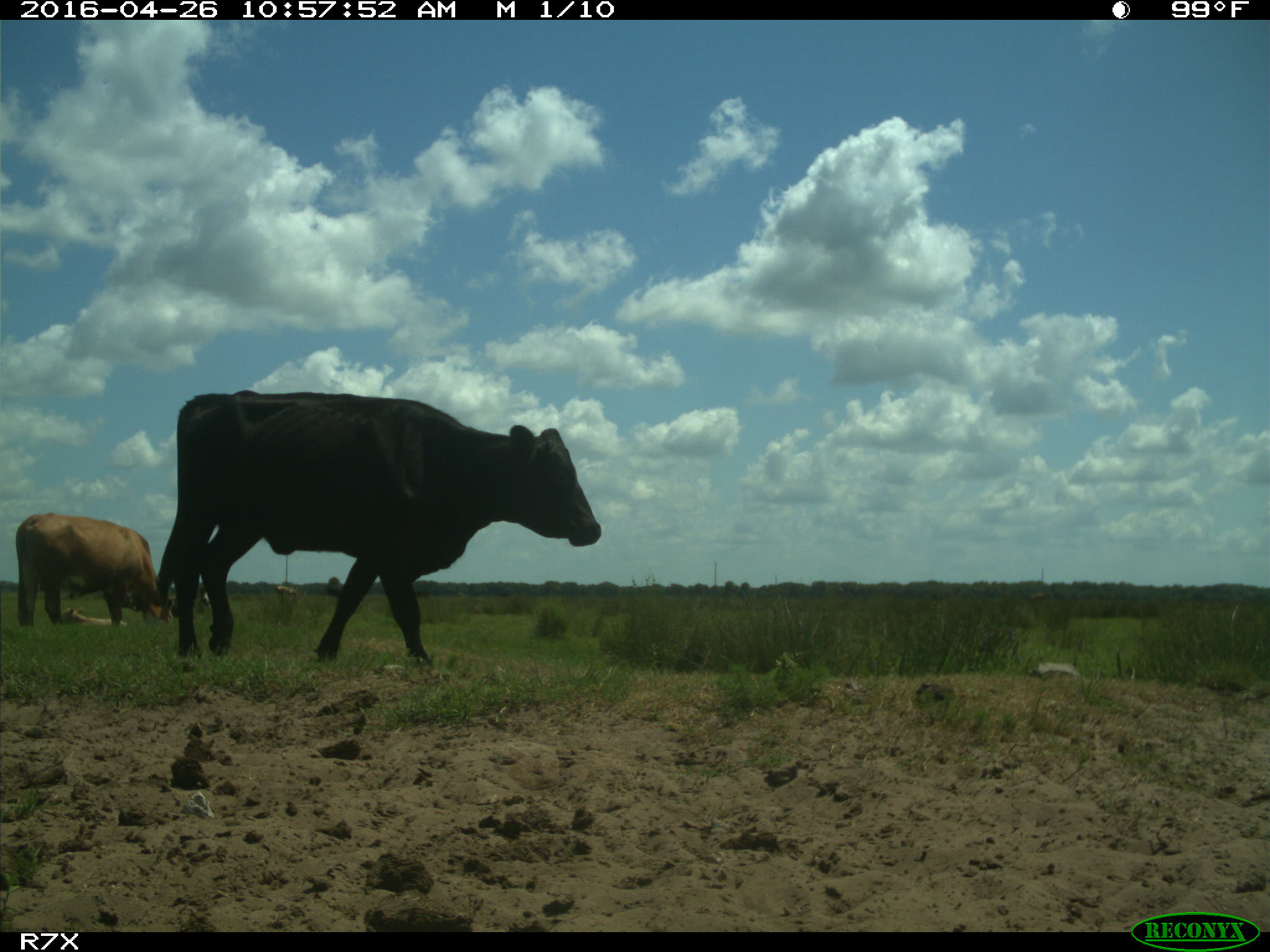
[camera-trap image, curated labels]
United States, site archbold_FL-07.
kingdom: Animalia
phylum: Chordata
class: Mammalia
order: Artiodactyla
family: Bovidae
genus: Bos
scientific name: Bos taurus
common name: domestic cow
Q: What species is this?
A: Bos taurus (domestic cow).